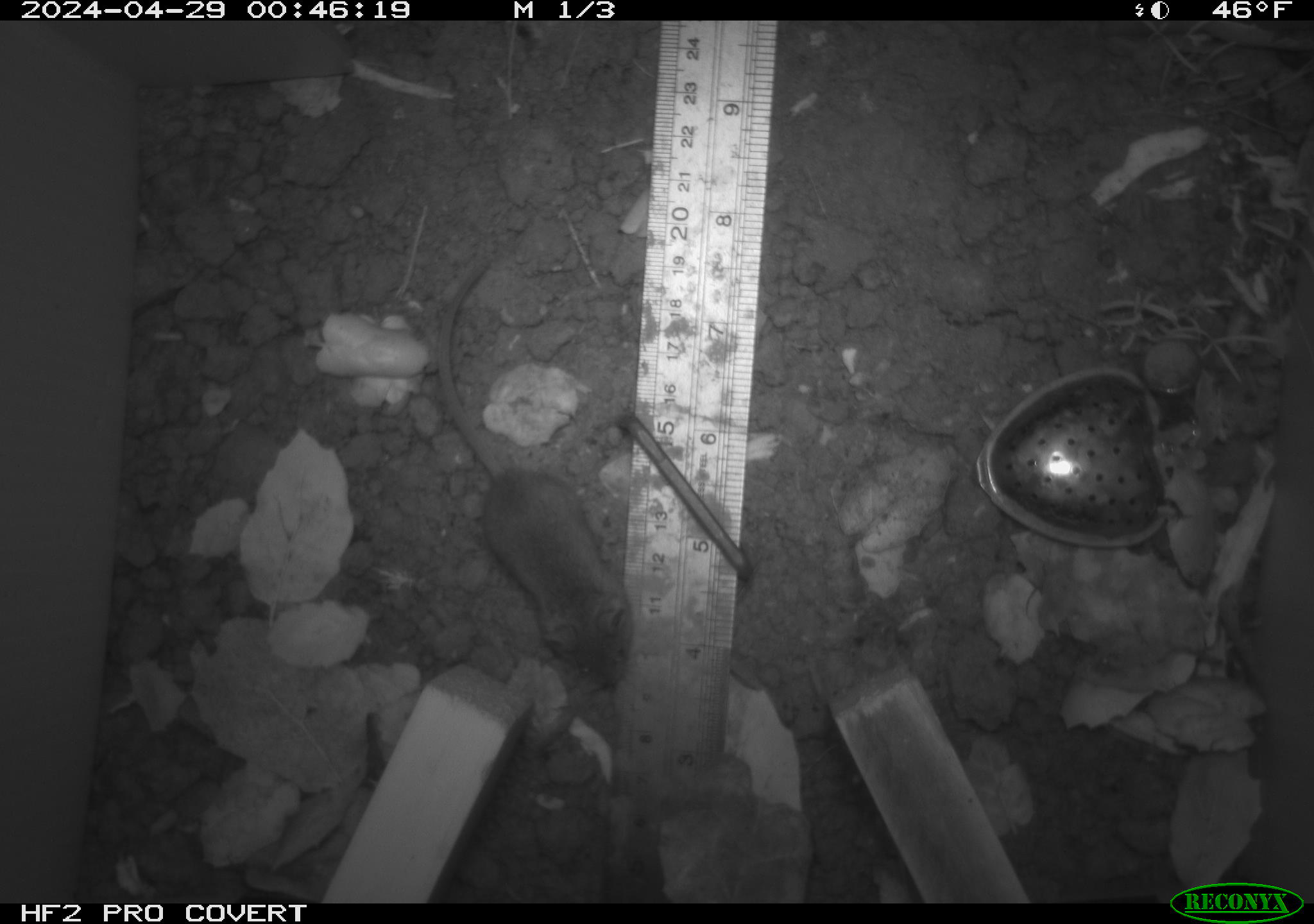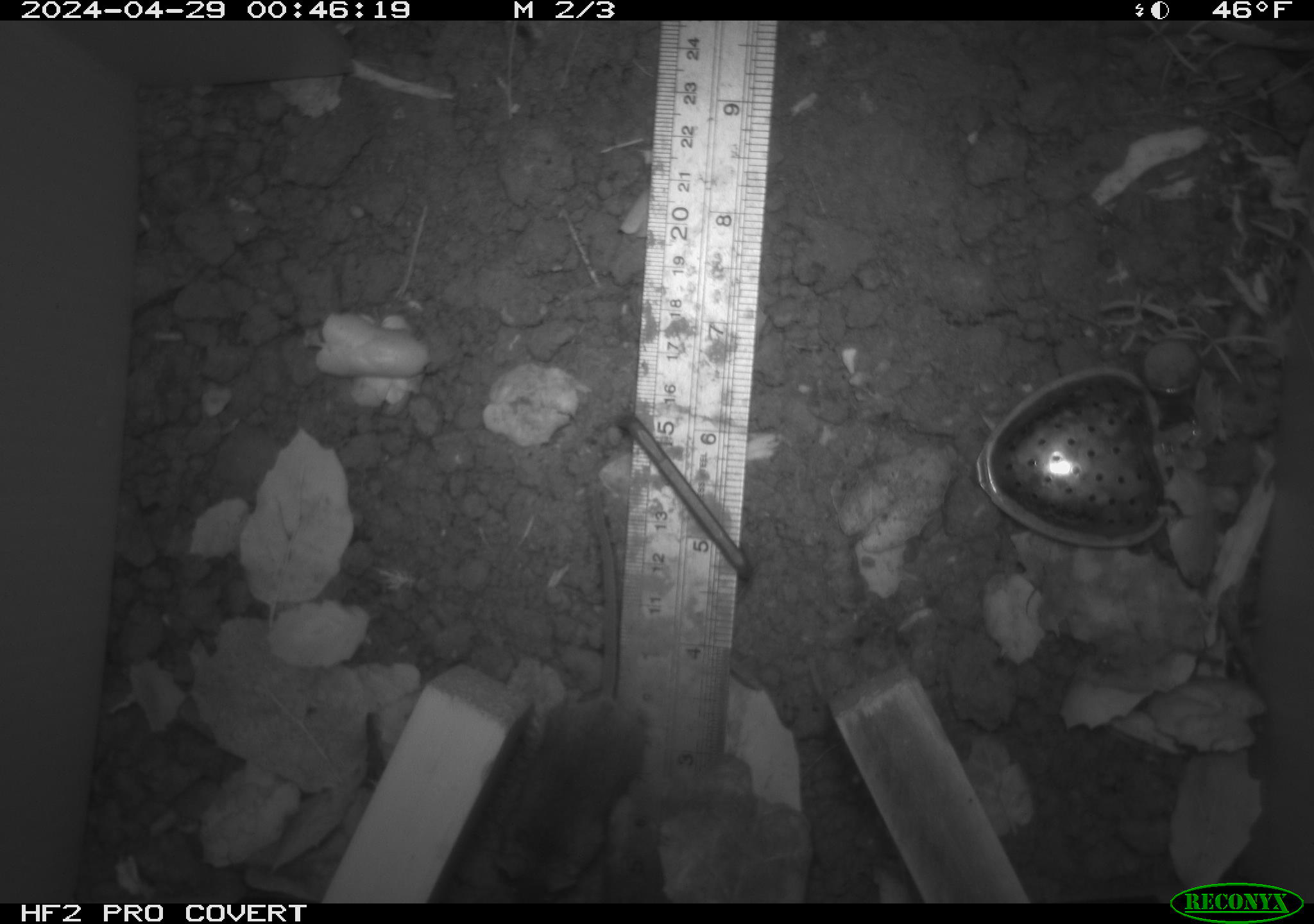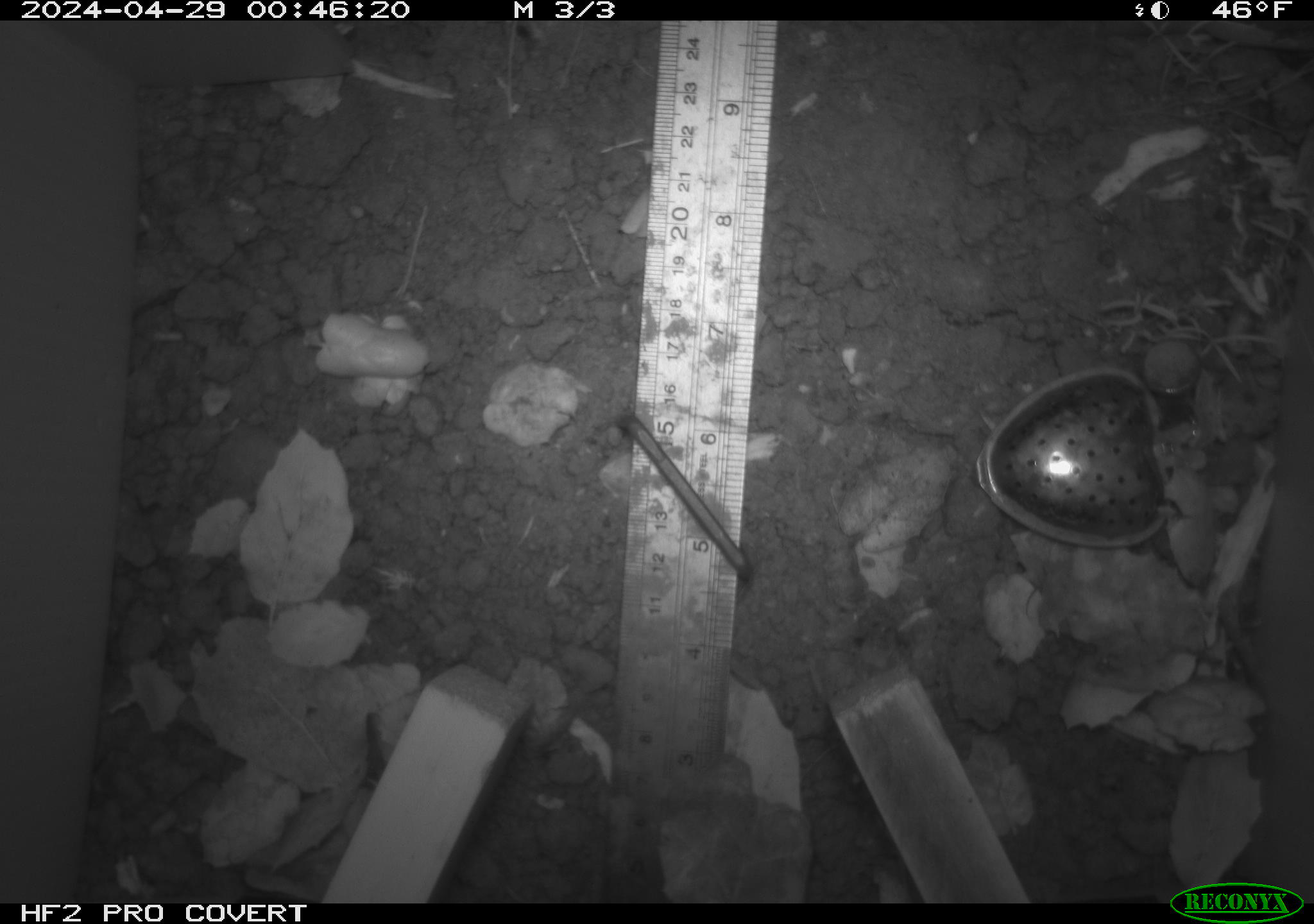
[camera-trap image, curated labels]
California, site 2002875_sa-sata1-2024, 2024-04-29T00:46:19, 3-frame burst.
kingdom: Animalia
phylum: Chordata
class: Mammalia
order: Rodentia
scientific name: Rodentia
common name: mouse species